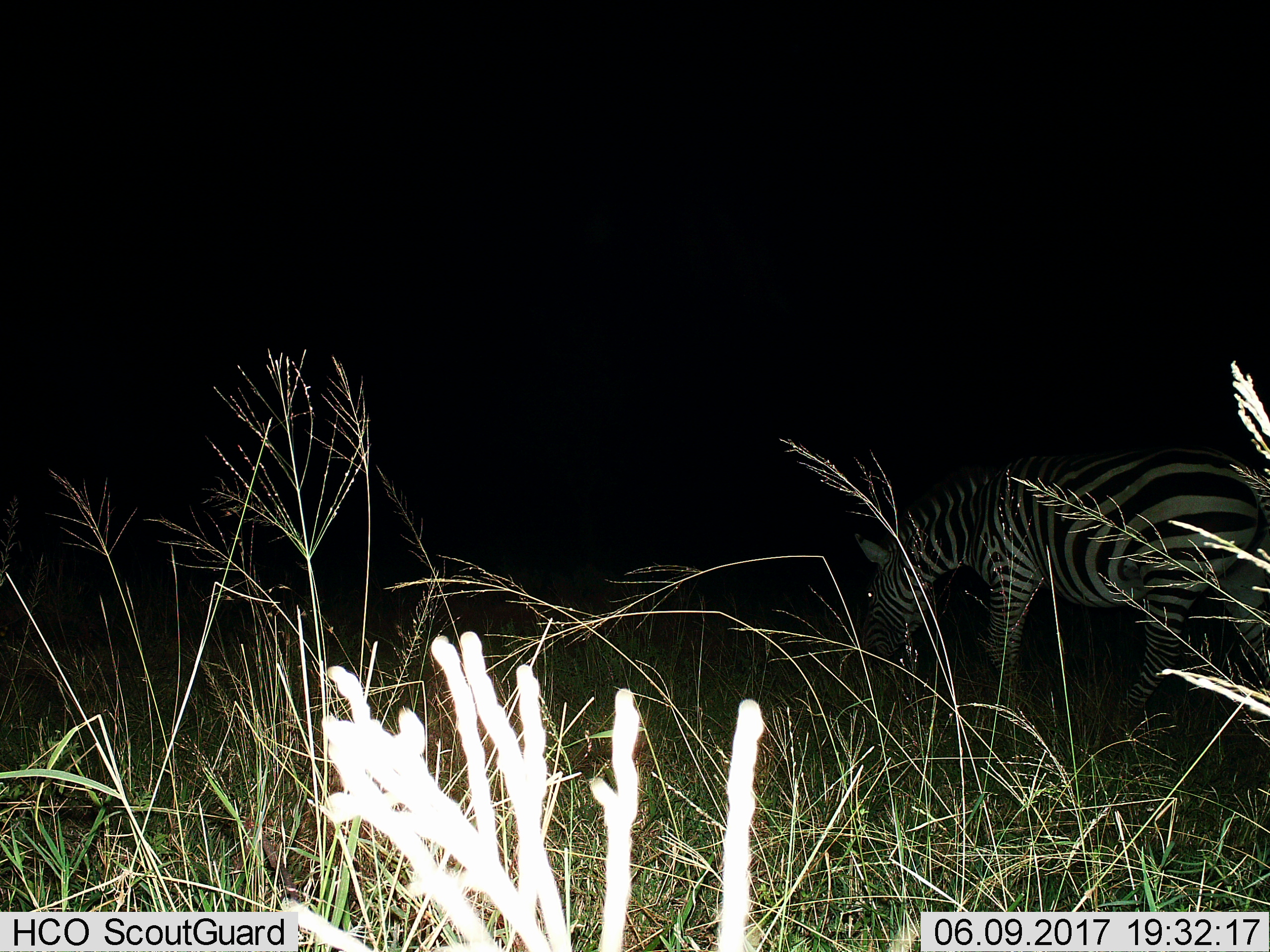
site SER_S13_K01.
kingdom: Animalia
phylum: Chordata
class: Mammalia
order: Perissodactyla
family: Equidae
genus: Equus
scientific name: Equus quagga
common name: plains zebra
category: zebraplains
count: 1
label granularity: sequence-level